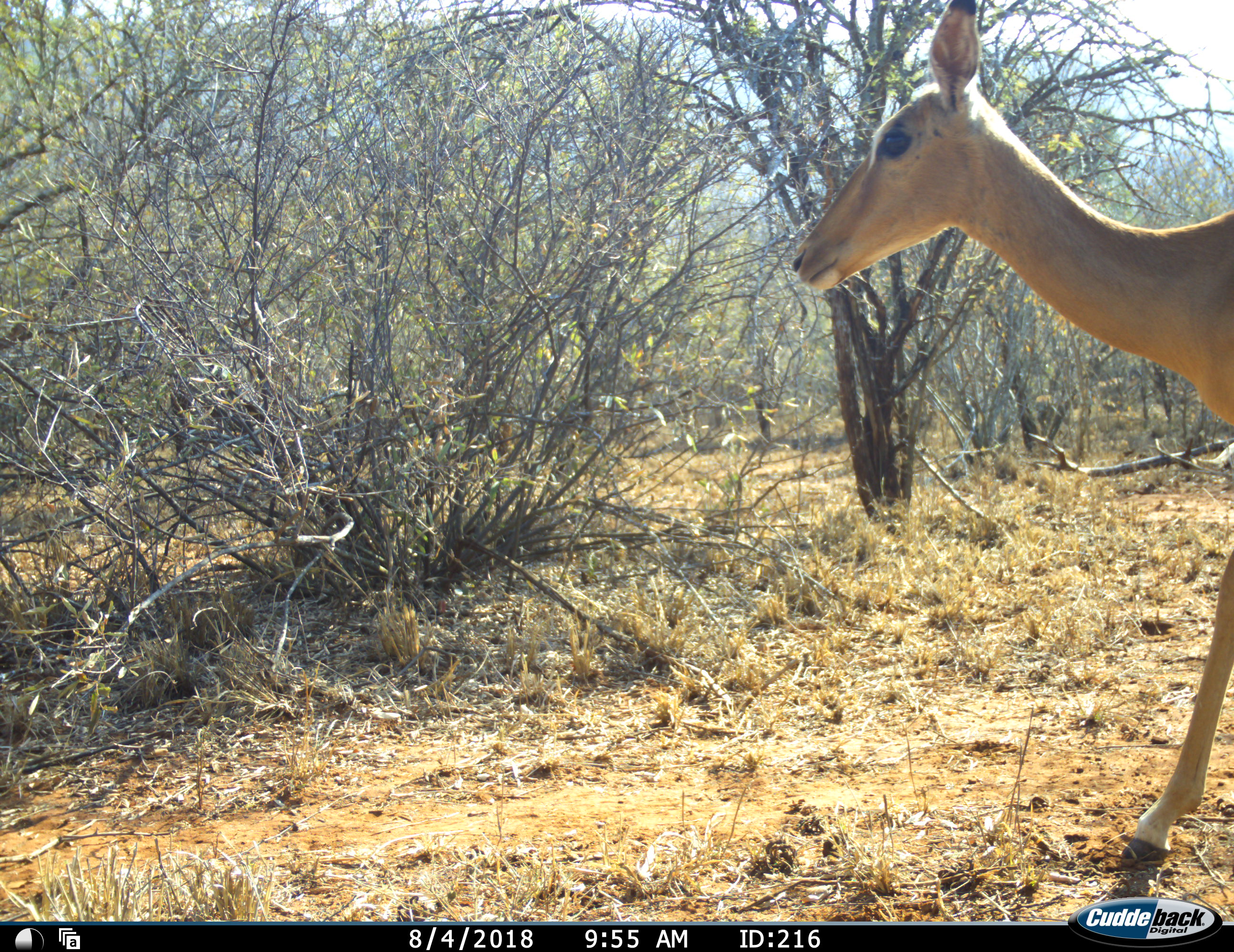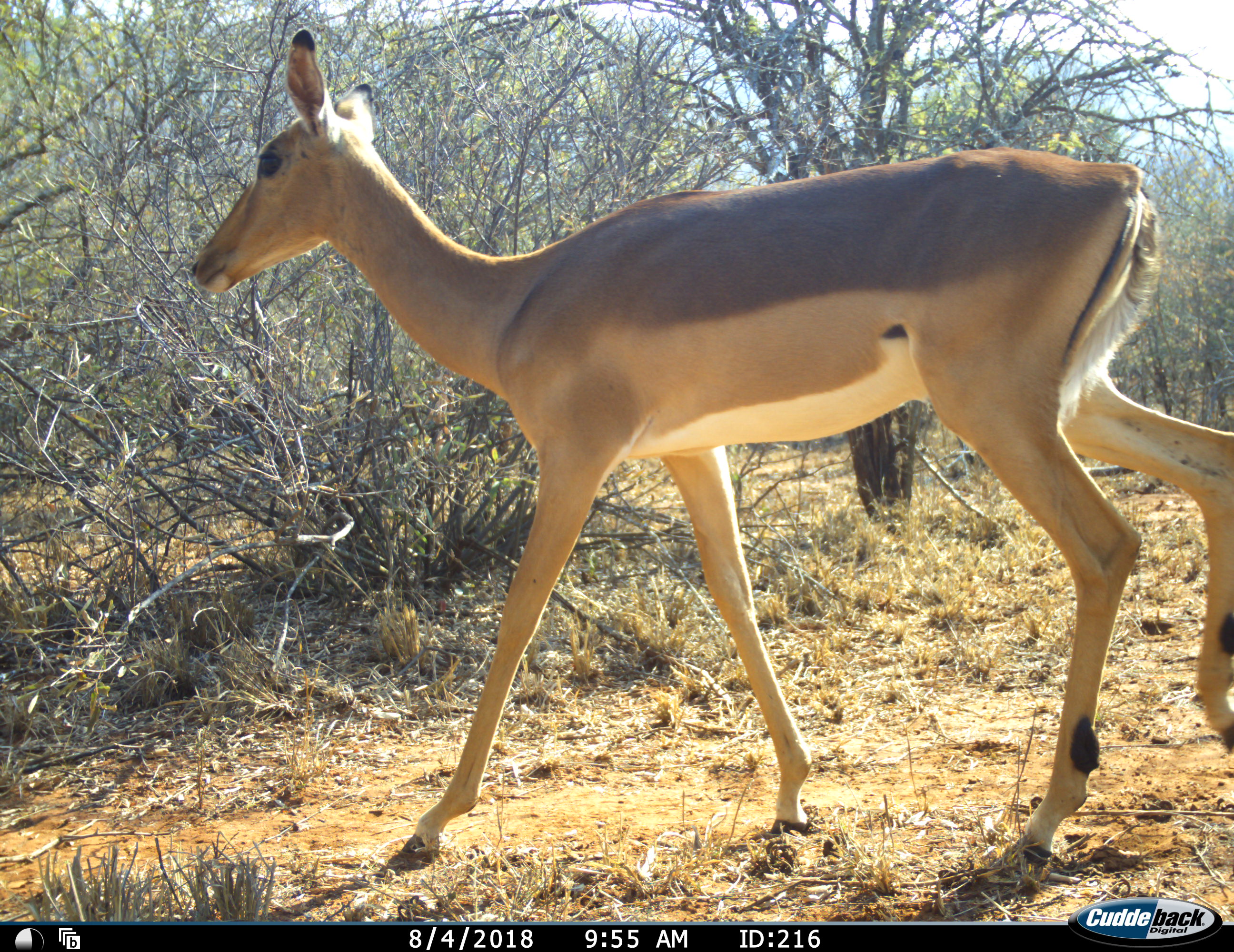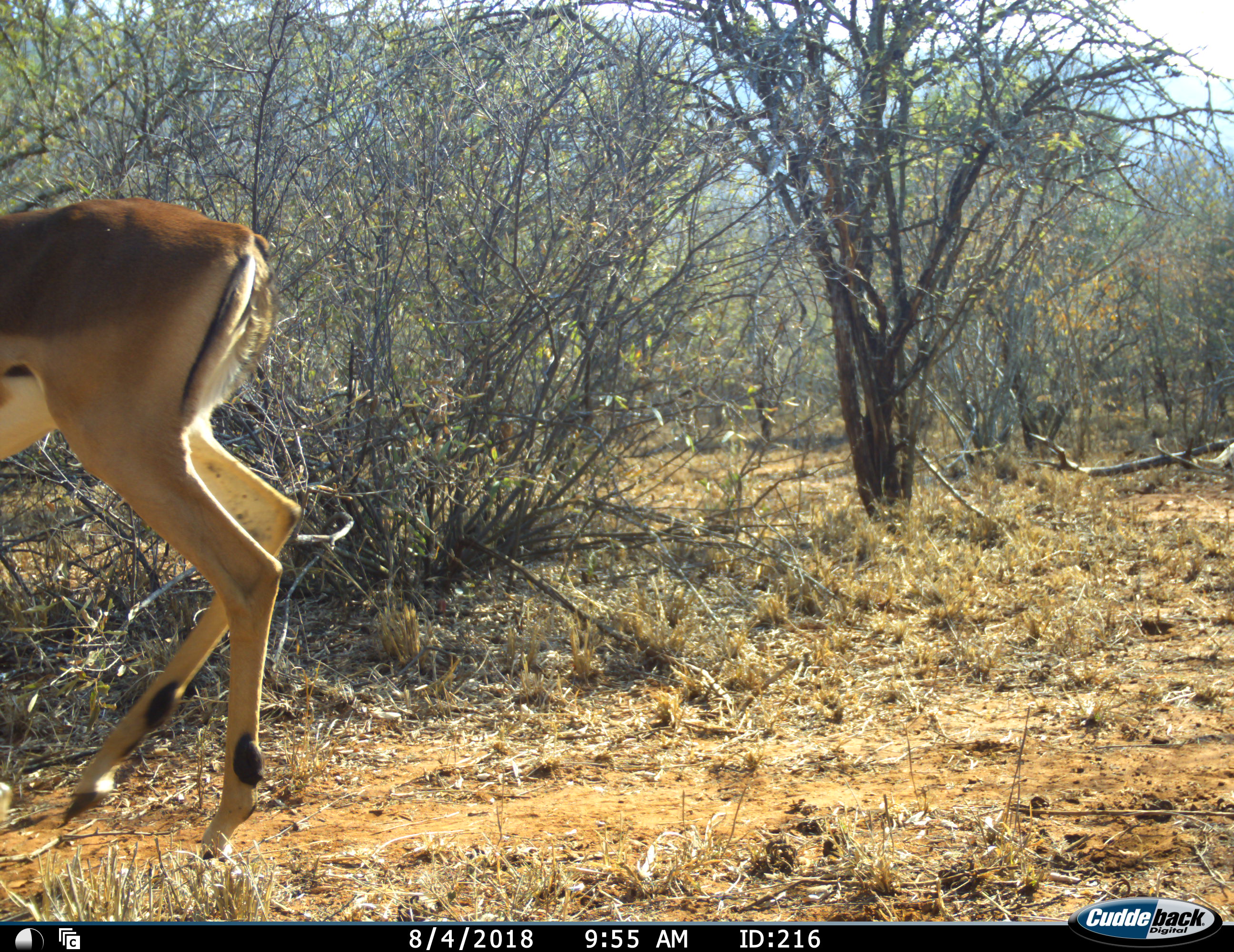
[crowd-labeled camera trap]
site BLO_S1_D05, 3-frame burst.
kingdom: Animalia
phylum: Chordata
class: Mammalia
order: Artiodactyla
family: Bovidae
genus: Aepyceros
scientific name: Aepyceros melampus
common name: impala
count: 1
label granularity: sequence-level